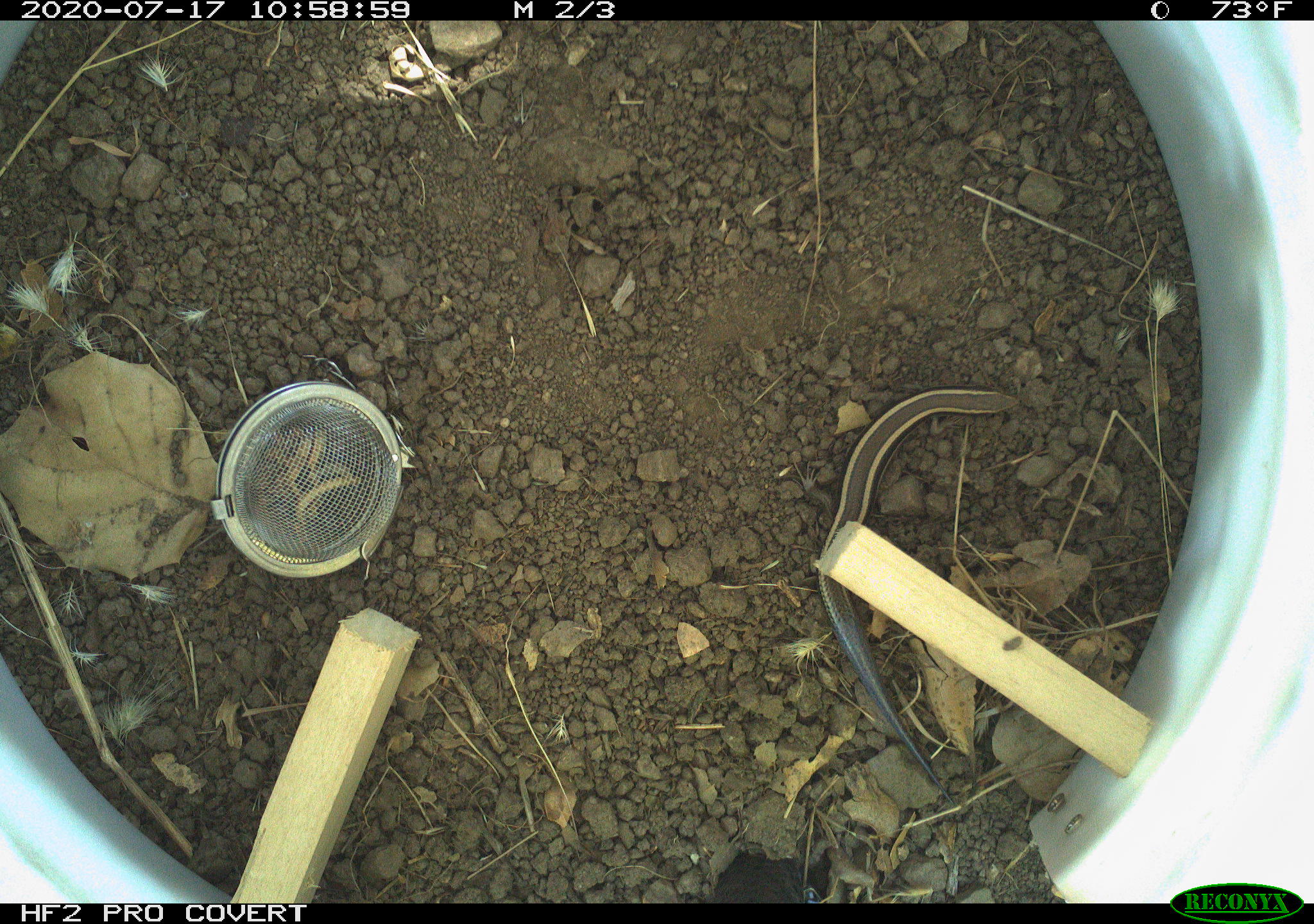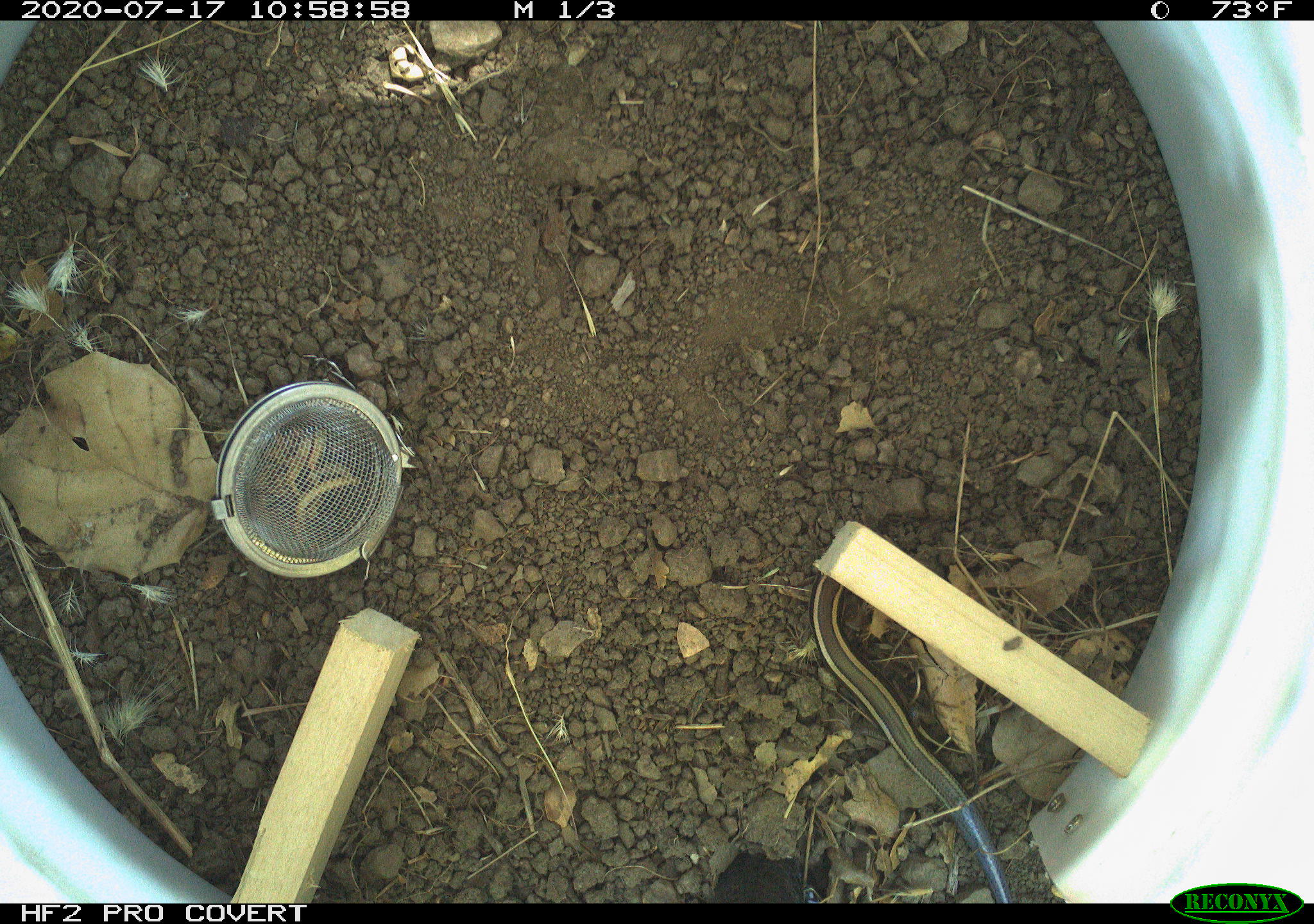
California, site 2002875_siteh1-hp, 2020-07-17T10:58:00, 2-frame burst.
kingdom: Animalia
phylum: Chordata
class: Reptilia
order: Squamata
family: Scincidae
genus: Plestiodon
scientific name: Plestiodon skiltonianus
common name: western skink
Western skink (Plestiodon skiltonianus).